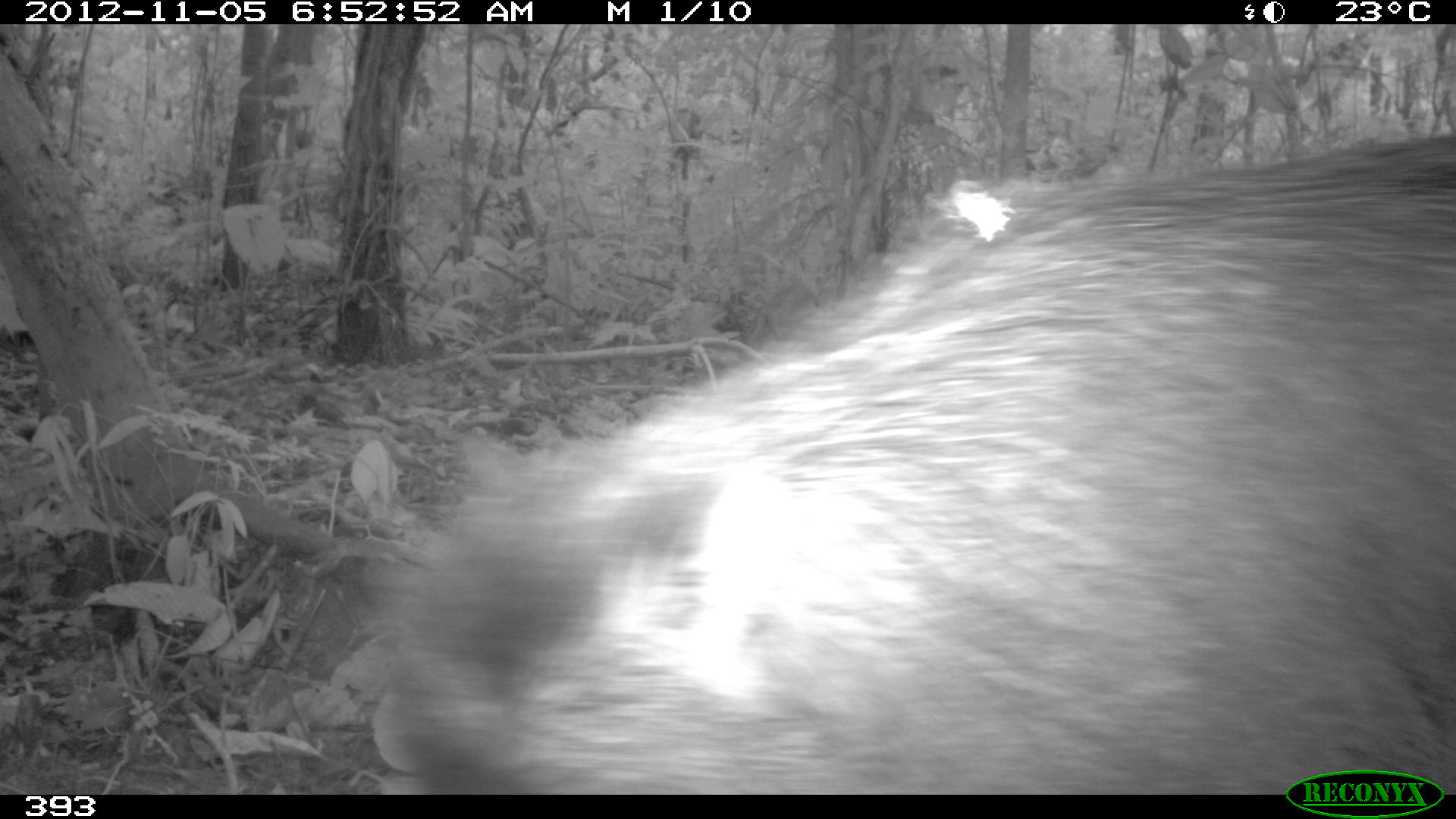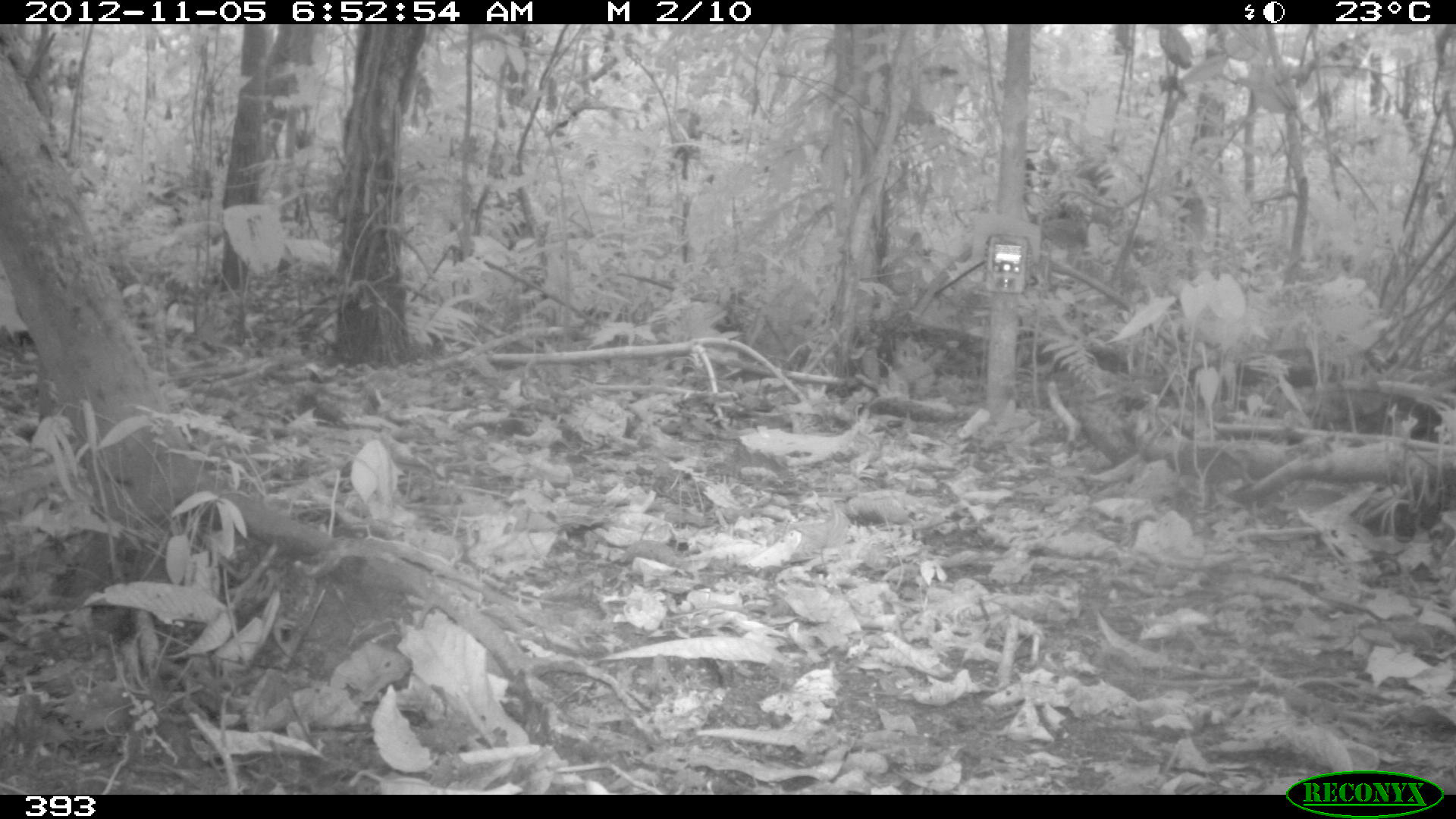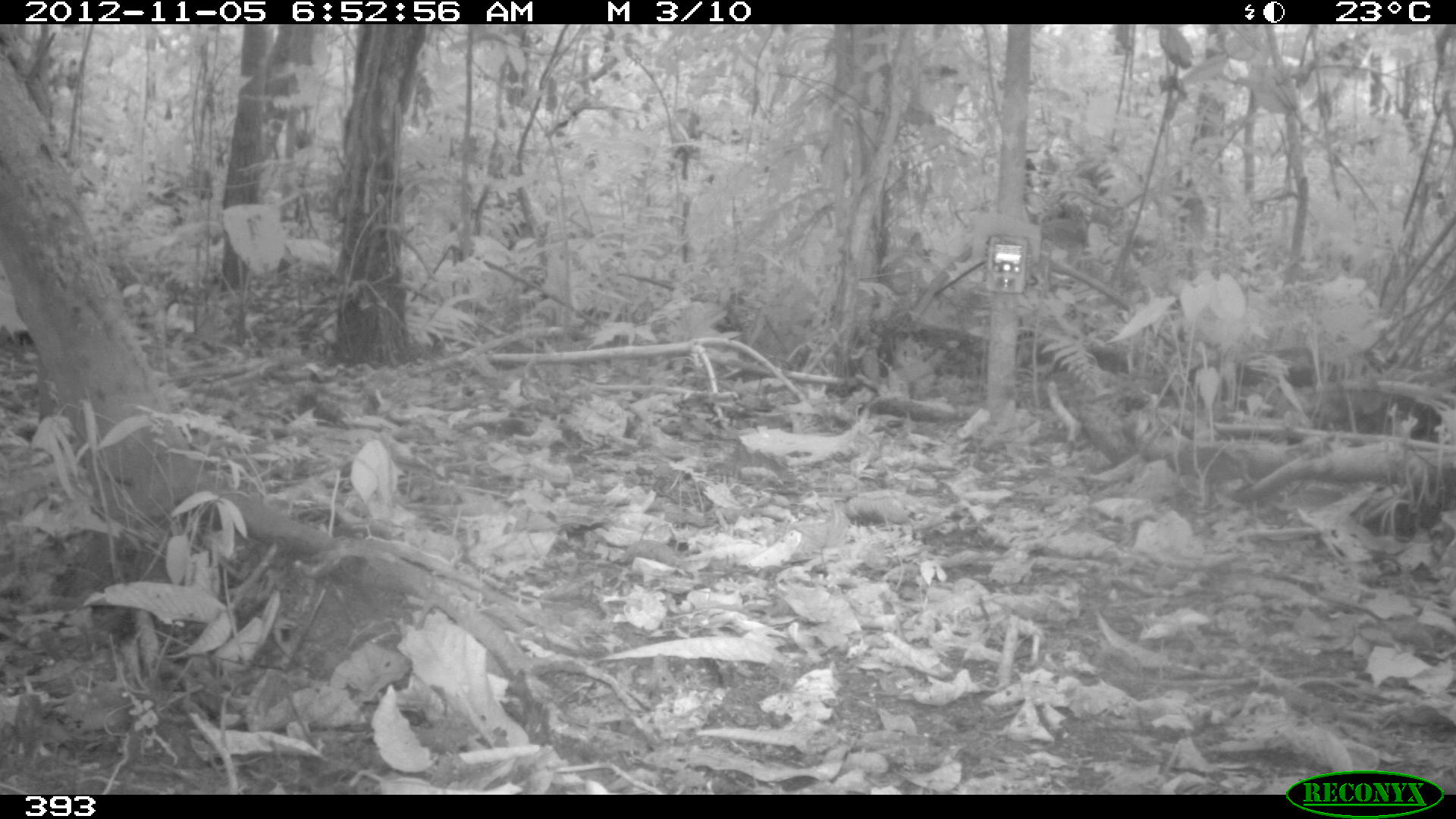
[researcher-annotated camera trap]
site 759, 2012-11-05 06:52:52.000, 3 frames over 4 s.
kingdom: Animalia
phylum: Chordata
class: Mammalia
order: Artiodactyla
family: Tayassuidae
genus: Tayassu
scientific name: Tayassu pecari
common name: white-lipped peccary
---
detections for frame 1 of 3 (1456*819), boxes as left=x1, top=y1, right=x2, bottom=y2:
tayassu pecari: left=357, top=135, right=1456, bottom=795